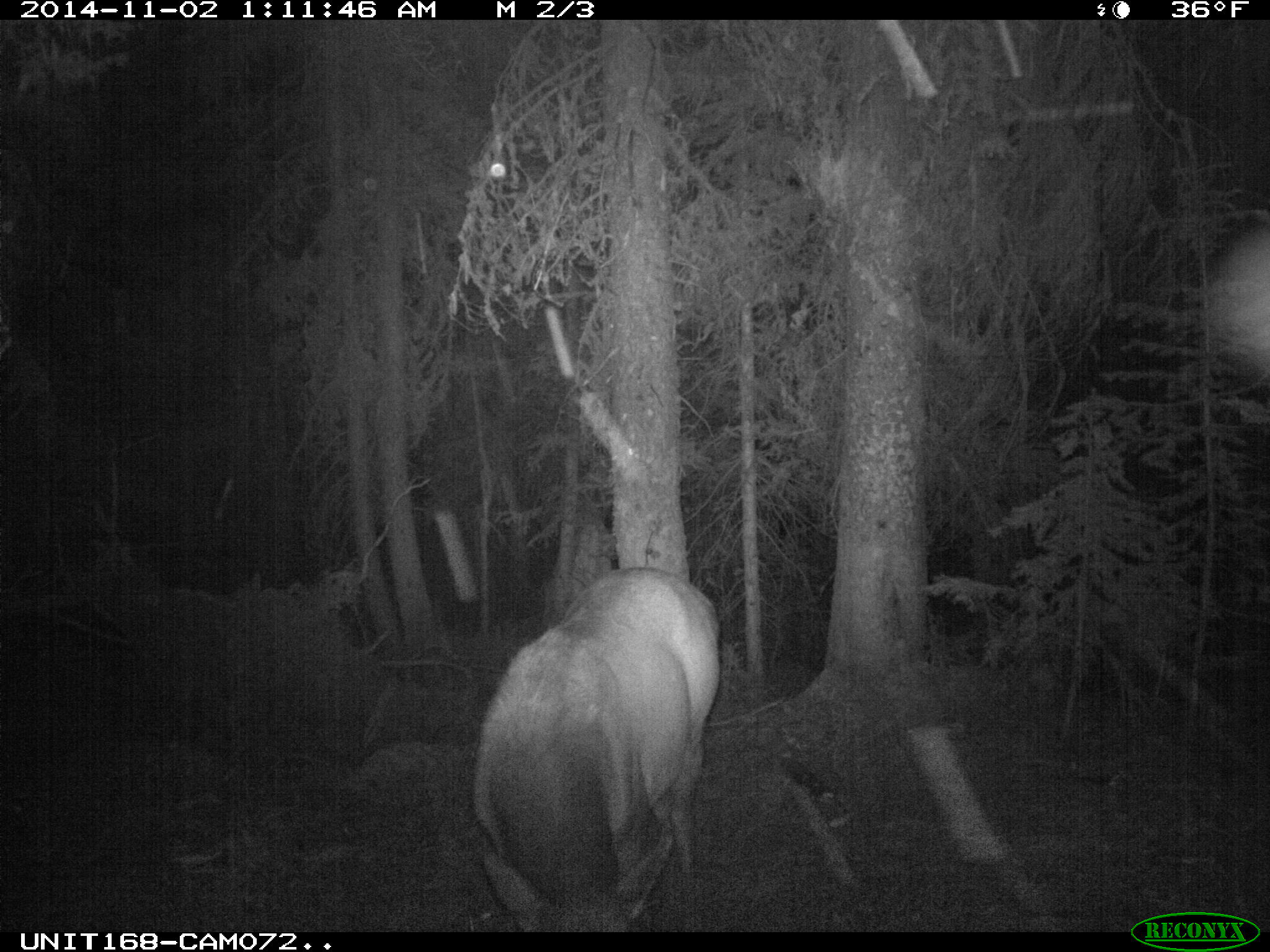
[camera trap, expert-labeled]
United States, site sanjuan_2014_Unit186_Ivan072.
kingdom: Animalia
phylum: Chordata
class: Mammalia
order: Artiodactyla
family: Cervidae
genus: Cervus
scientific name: Cervus elaphus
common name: red deer